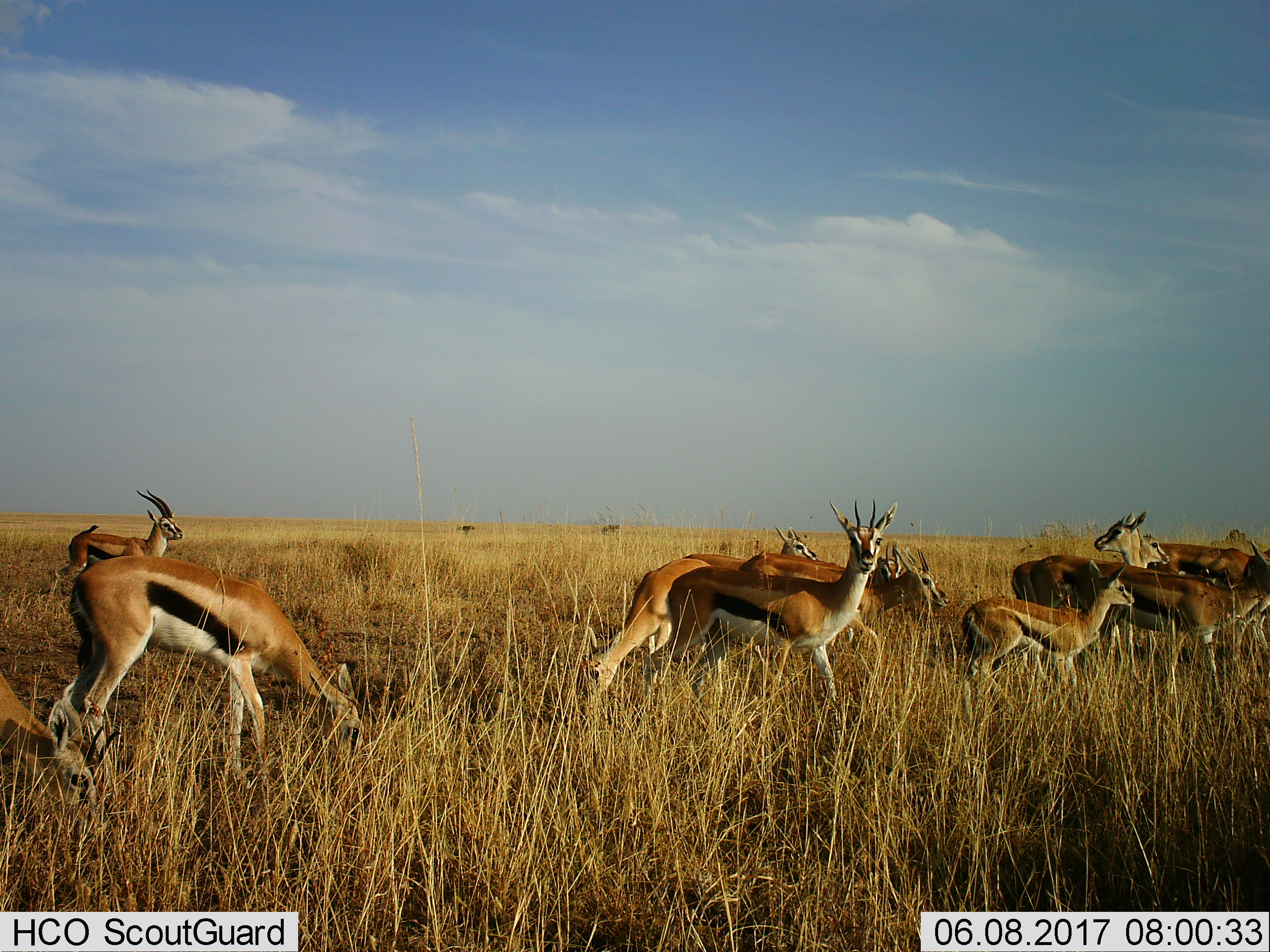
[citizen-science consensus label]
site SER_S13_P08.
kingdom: Animalia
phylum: Chordata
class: Mammalia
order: Artiodactyla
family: Bovidae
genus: Eudorcas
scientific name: Eudorcas thomsonii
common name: thomson's gazelle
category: gazellethomsons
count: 11-50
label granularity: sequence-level